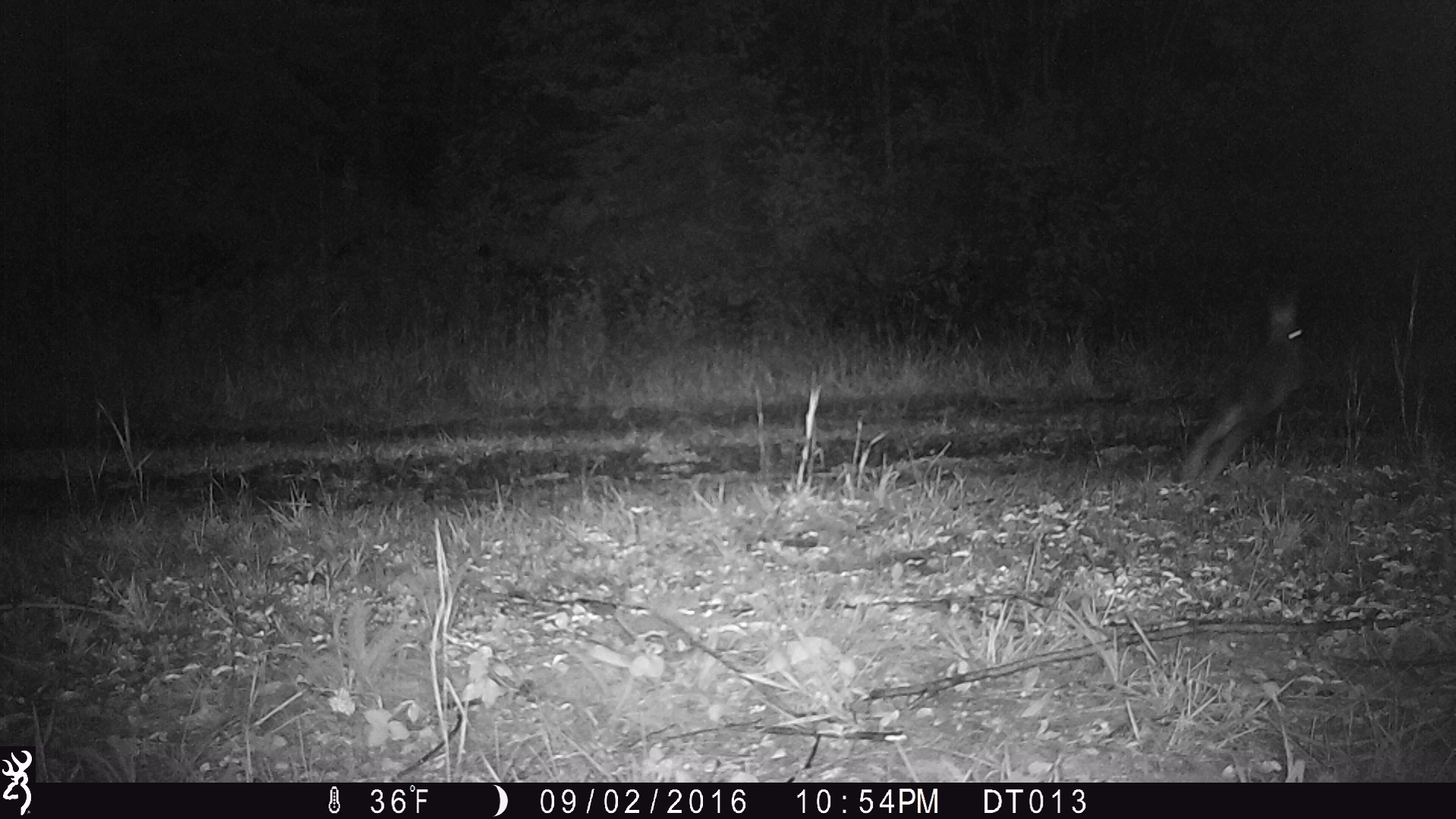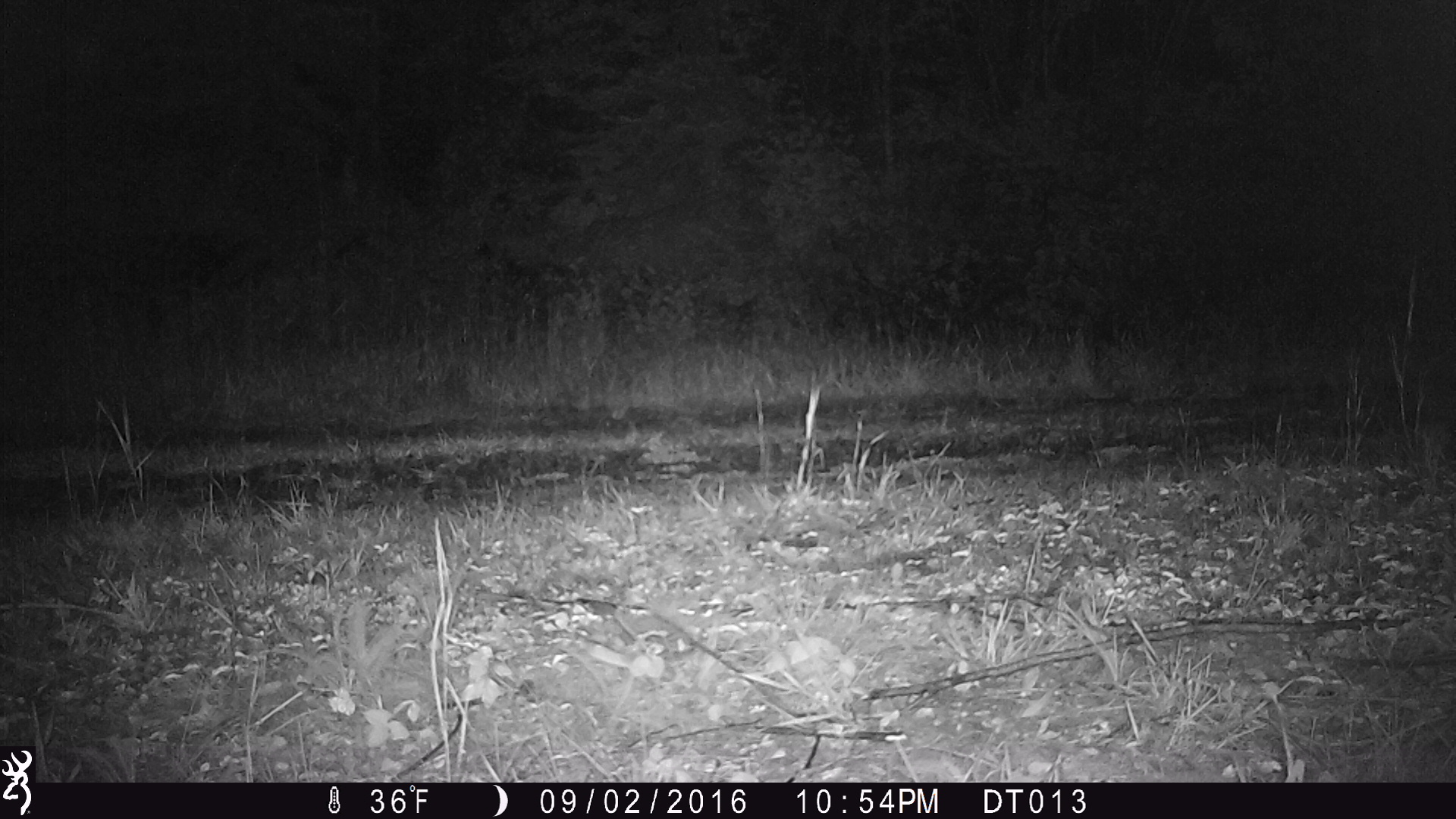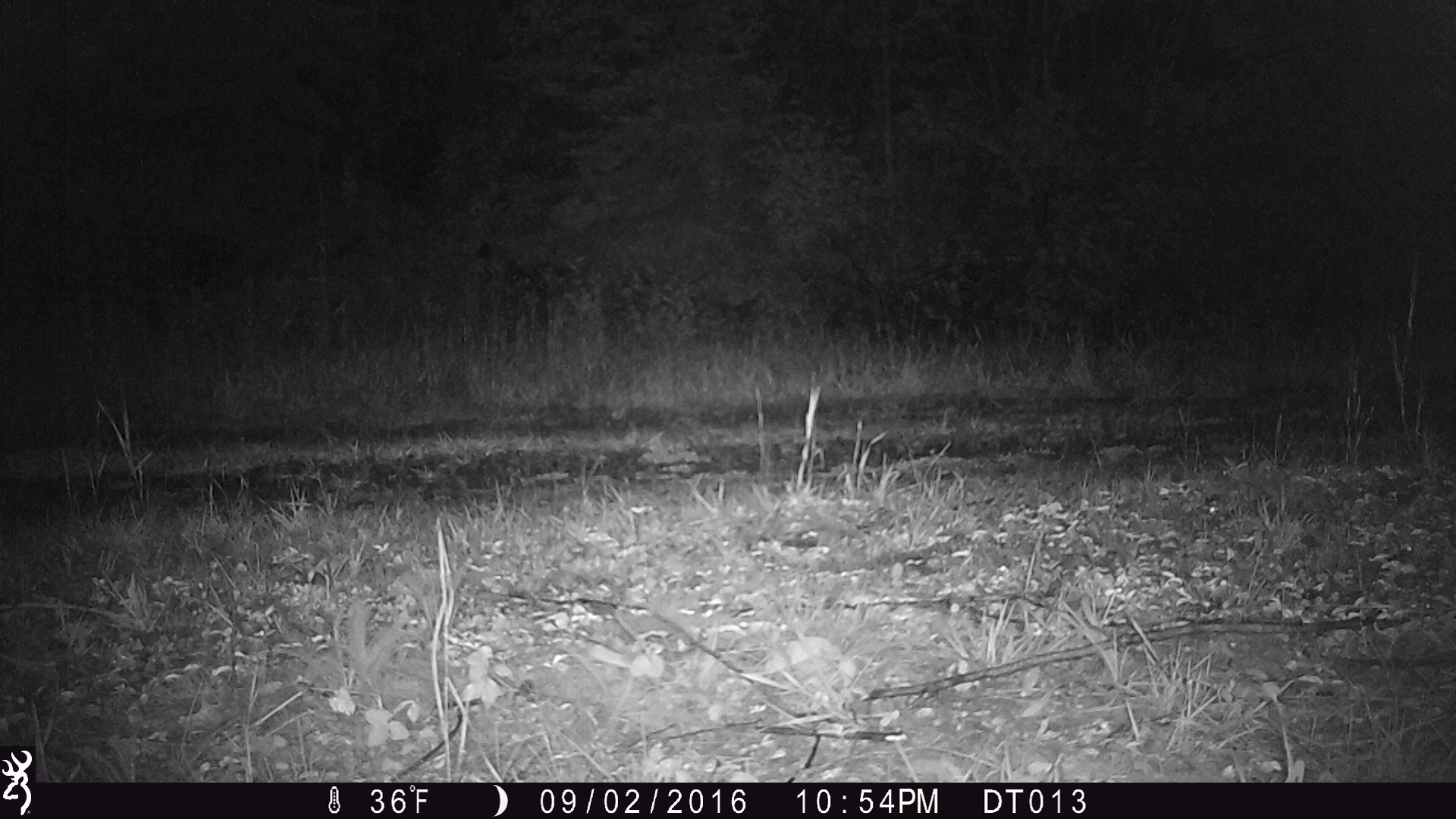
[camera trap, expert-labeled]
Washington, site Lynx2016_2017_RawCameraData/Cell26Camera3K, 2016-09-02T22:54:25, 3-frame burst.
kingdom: Animalia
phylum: Chordata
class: Mammalia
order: Lagomorpha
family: Leporidae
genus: Lepus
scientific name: Lepus americanus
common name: snowshoe hare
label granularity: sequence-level